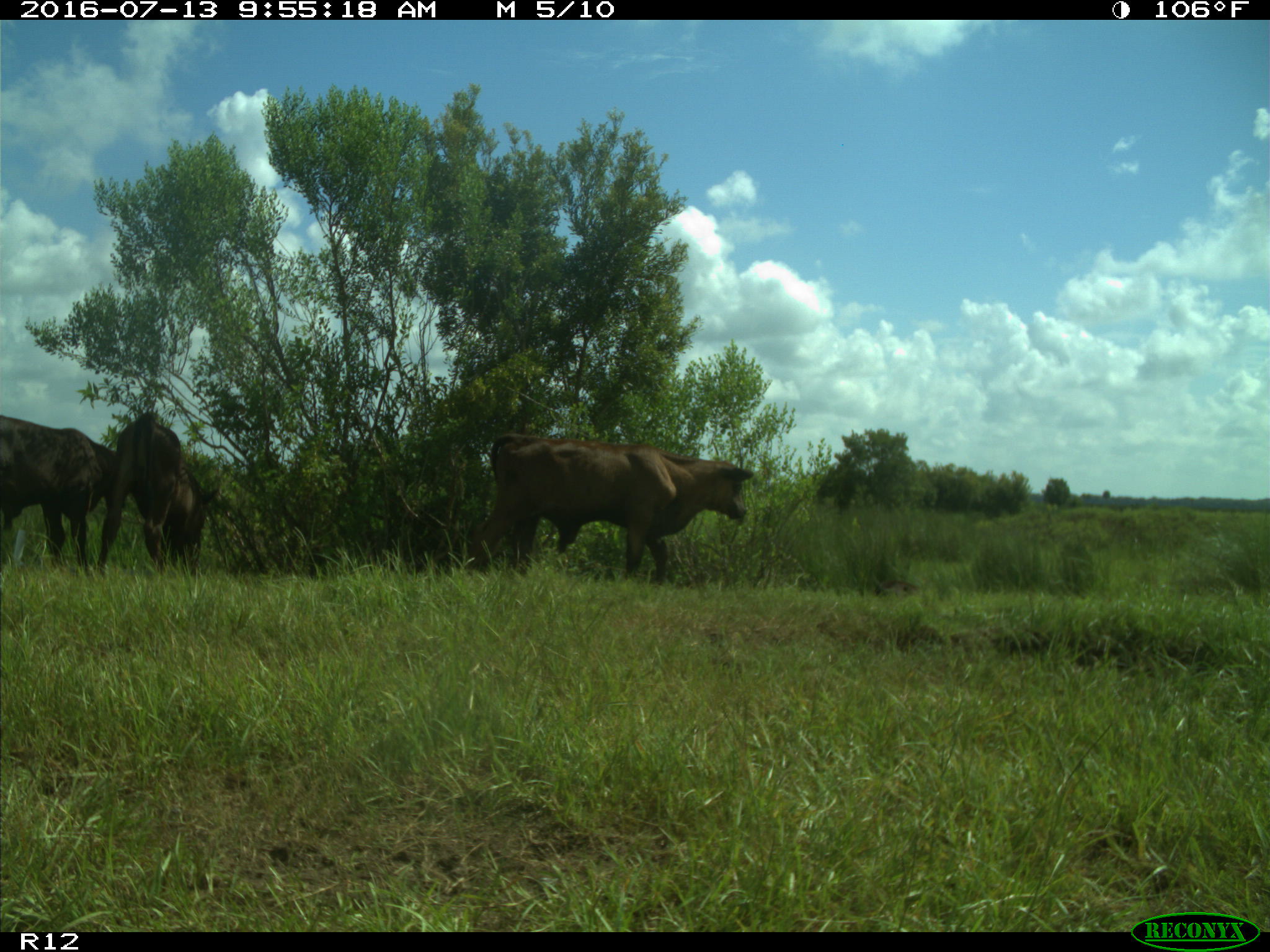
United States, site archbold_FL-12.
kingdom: Animalia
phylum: Chordata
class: Mammalia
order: Artiodactyla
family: Bovidae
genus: Bos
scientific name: Bos taurus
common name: domestic cow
Bos taurus (domestic cow).